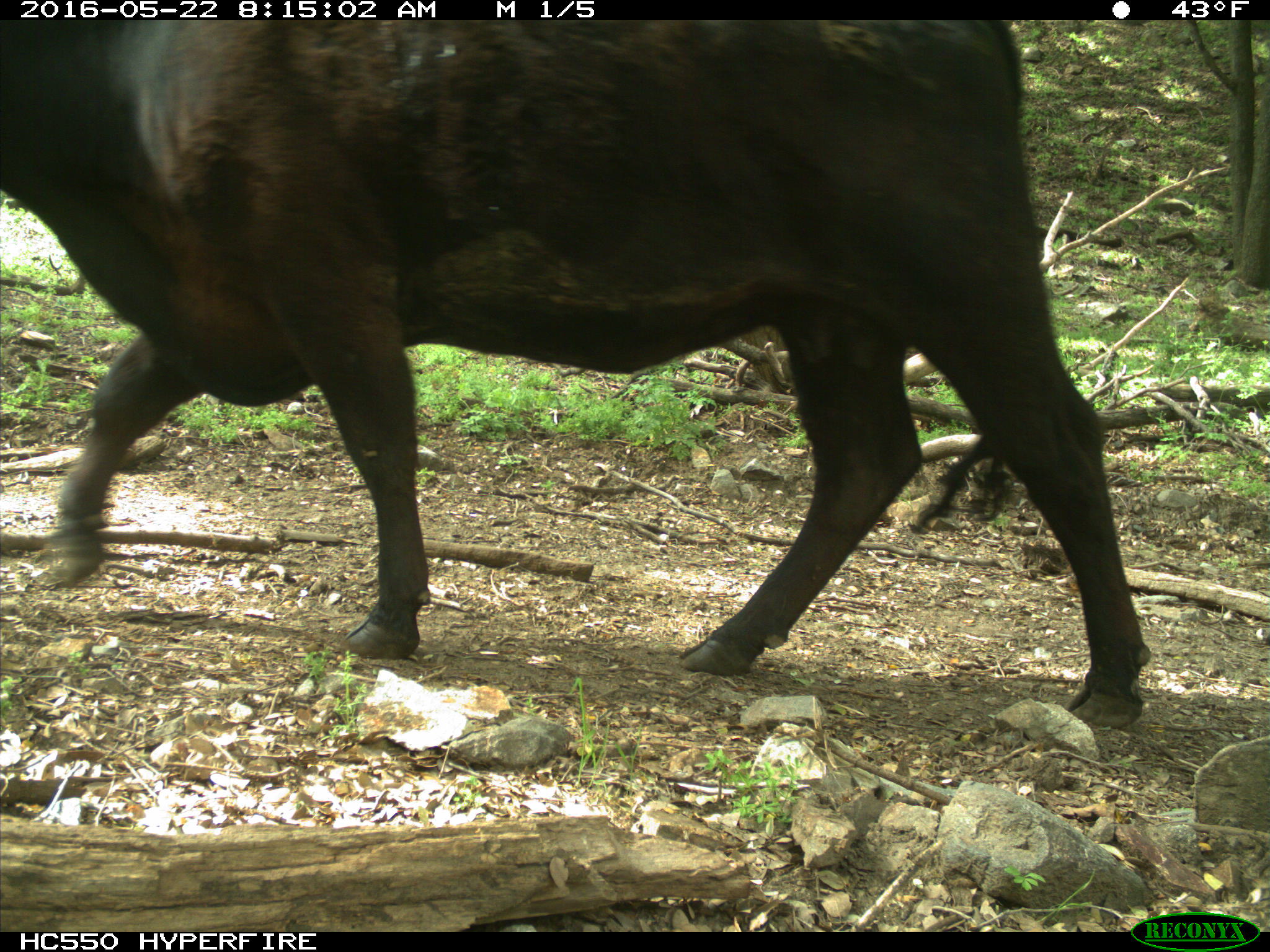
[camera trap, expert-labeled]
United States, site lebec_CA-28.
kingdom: Animalia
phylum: Chordata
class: Mammalia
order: Artiodactyla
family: Bovidae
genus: Bos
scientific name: Bos taurus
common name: domestic cow